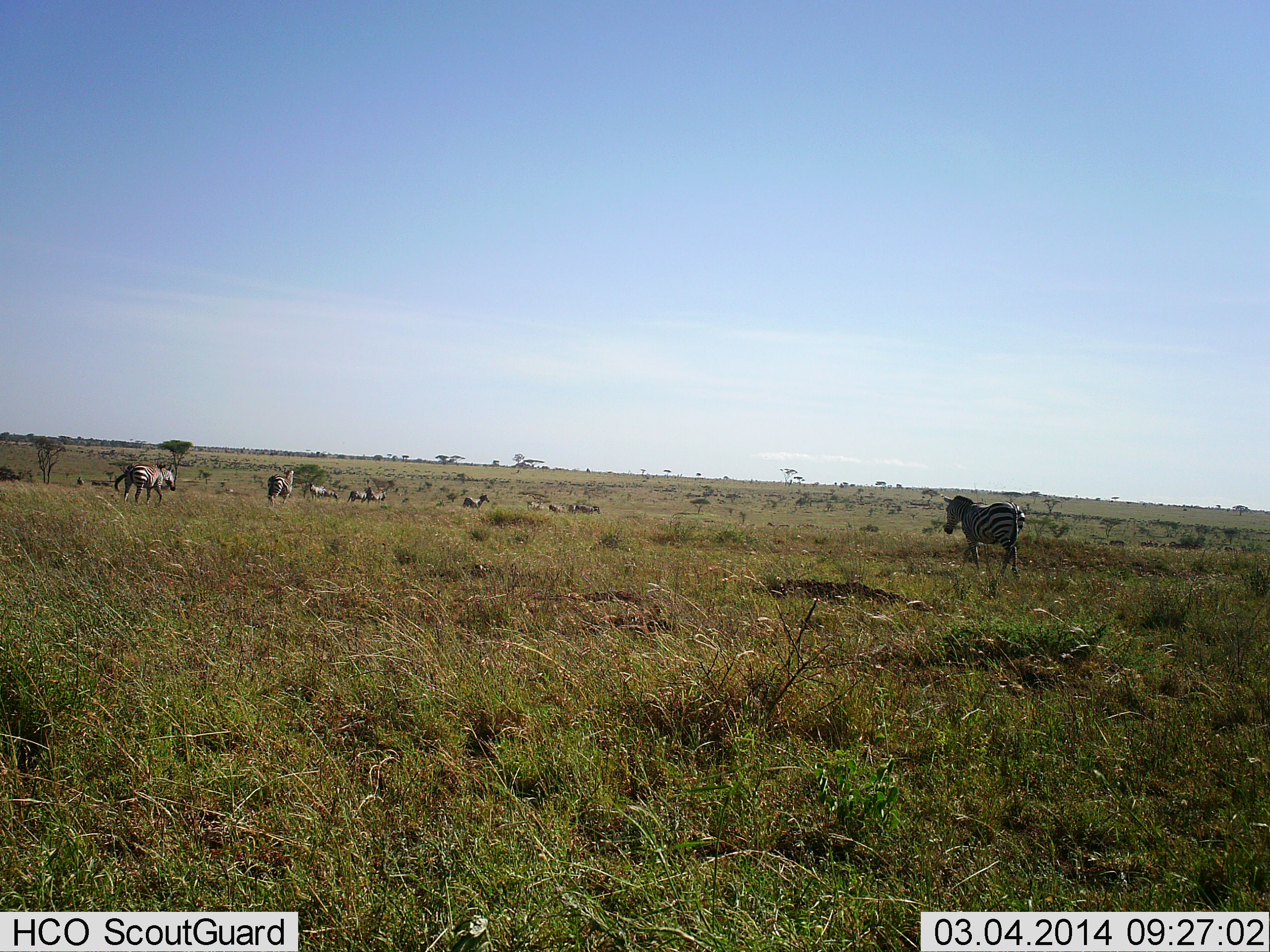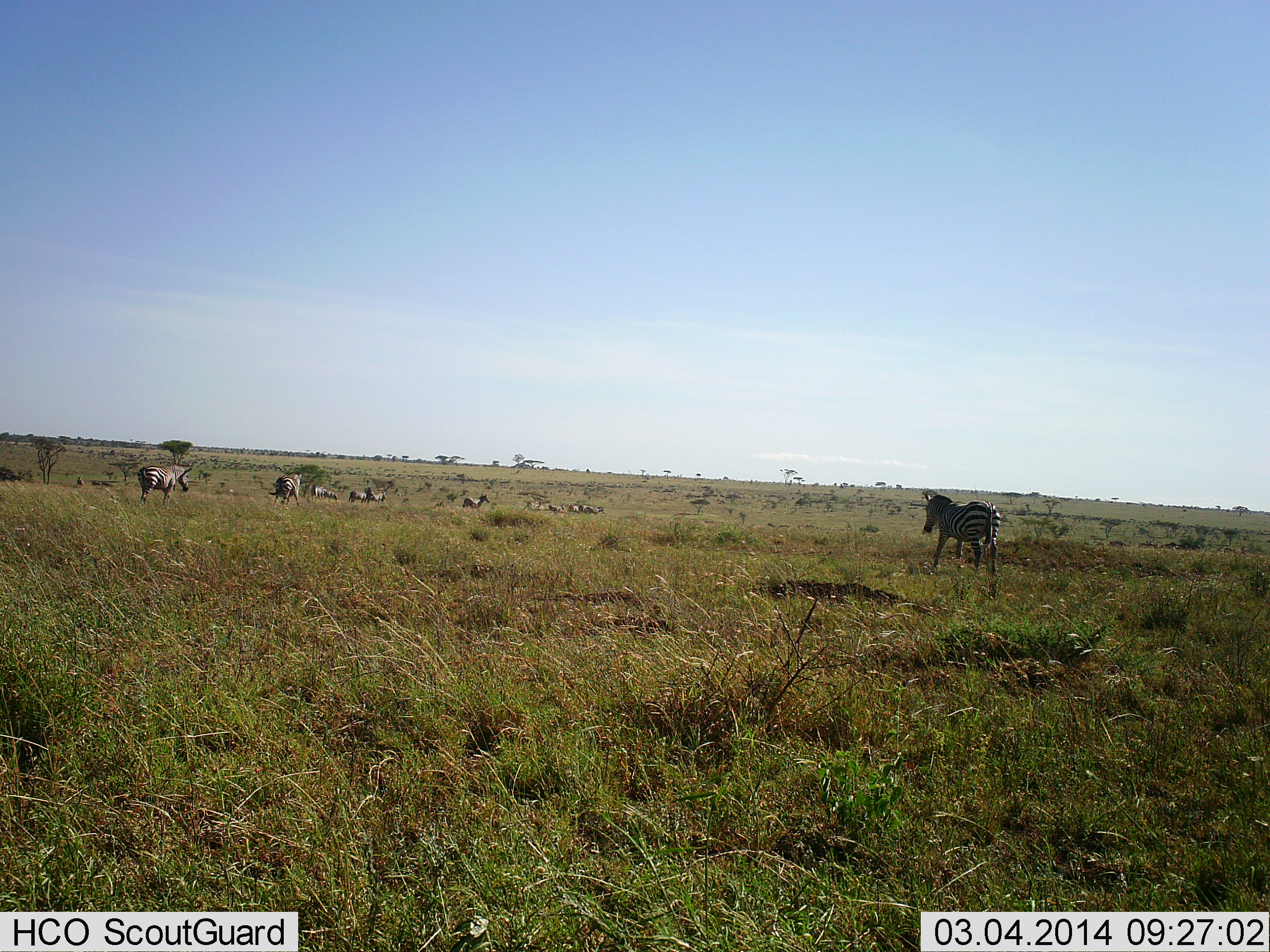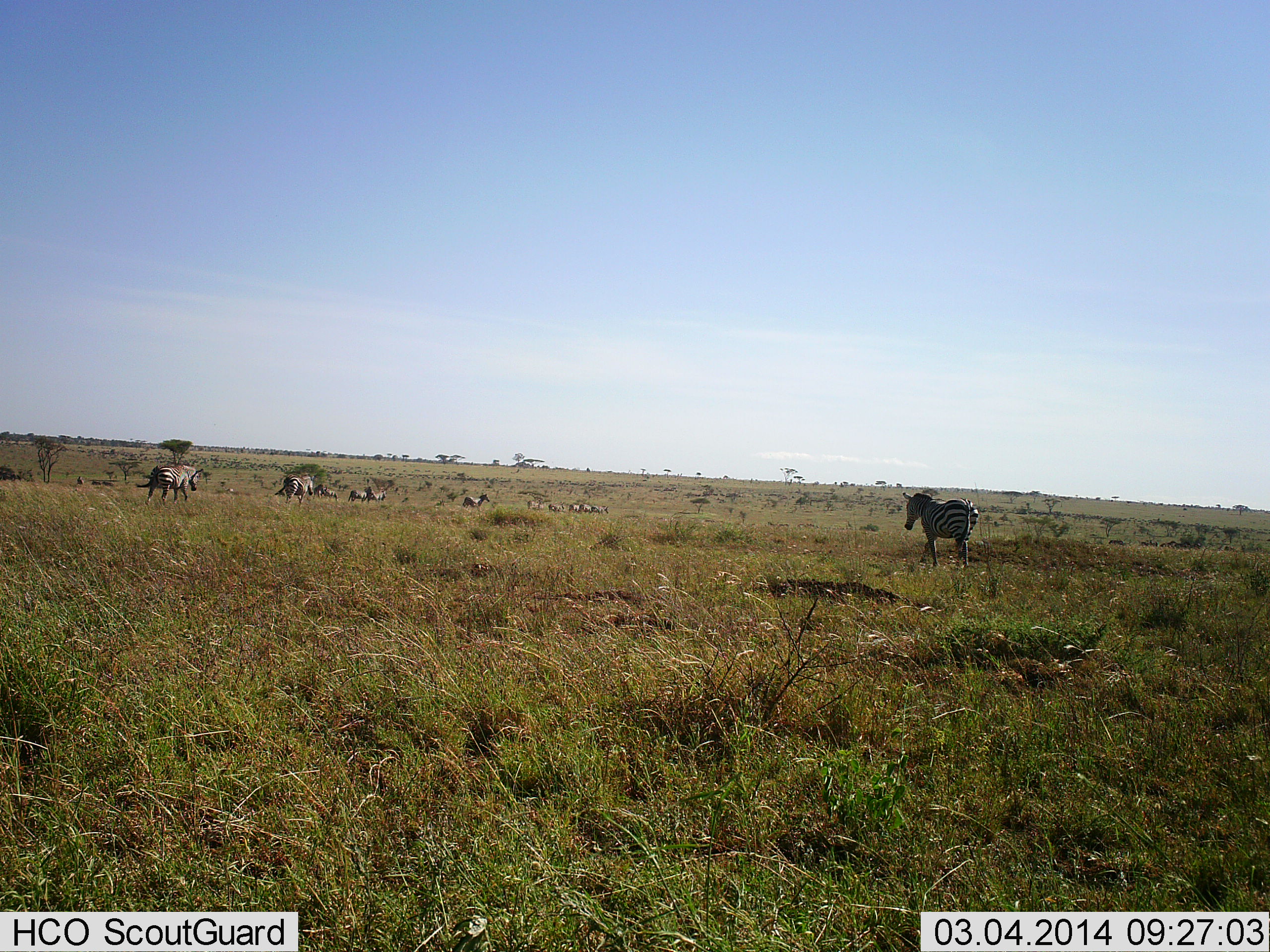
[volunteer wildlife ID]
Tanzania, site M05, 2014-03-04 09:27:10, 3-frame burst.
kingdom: Animalia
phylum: Chordata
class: Mammalia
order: Perissodactyla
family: Equidae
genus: Equus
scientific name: Equus quagga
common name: plains zebra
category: zebra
Zebra (plains zebra) (Equus quagga), count 11-50. Behavior (volunteer vote fractions): standing 30%, resting 0%, moving 100%, interacting 0%. Young present (vote fraction): 0%. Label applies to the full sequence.